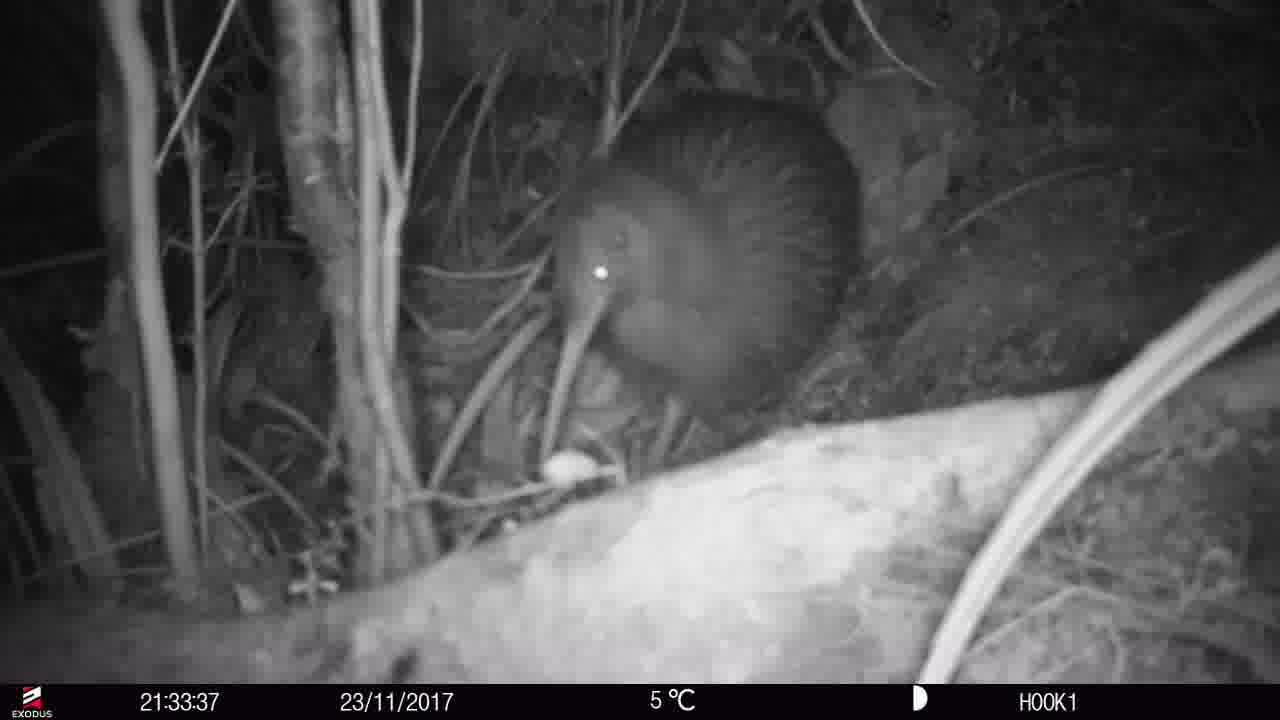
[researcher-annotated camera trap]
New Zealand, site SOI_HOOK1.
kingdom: Animalia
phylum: Chordata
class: Aves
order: Apterygiformes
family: Apterygidae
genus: Apteryx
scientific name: Apteryx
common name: kiwi